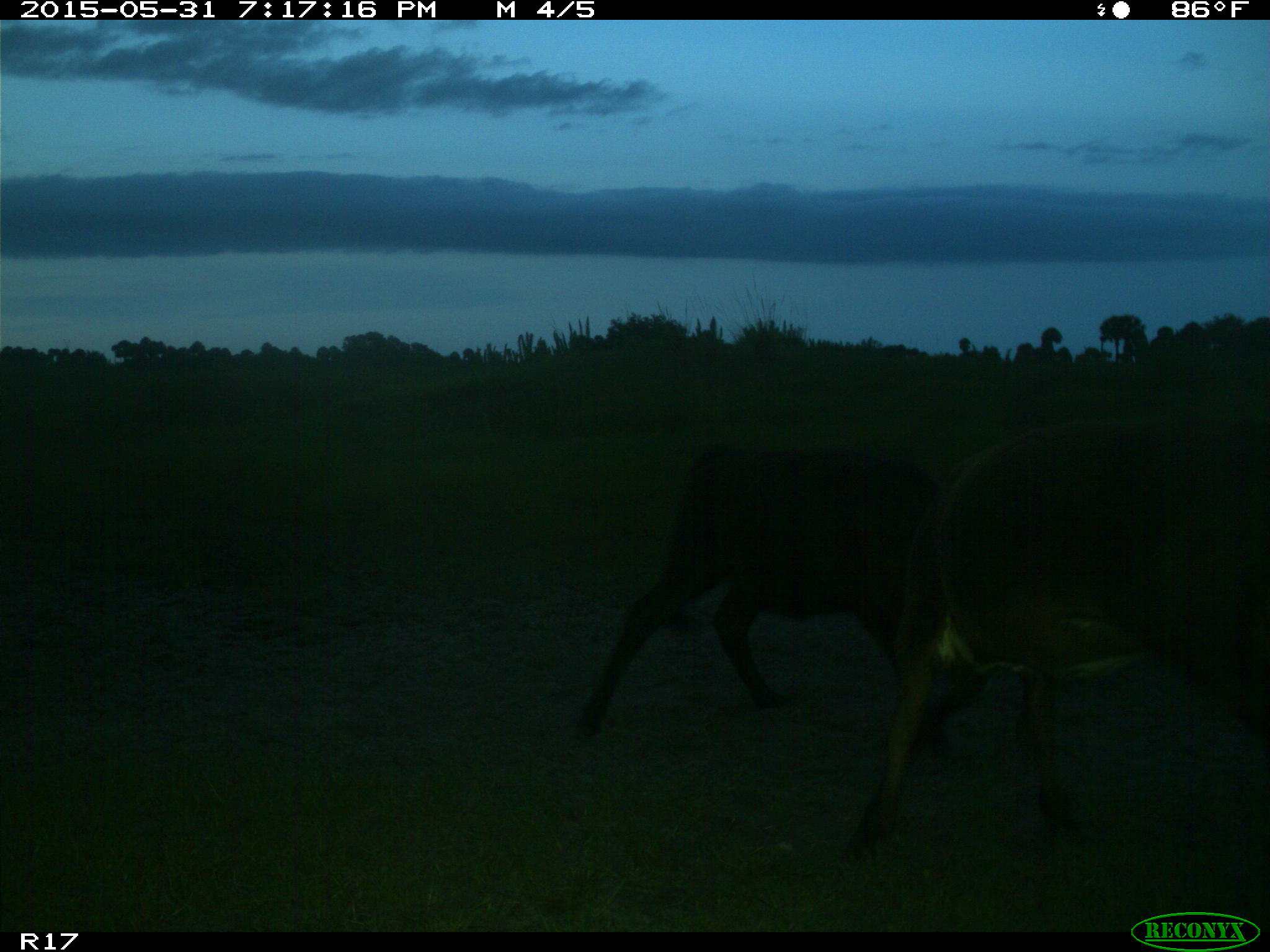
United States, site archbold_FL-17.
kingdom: Animalia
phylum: Chordata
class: Mammalia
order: Artiodactyla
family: Bovidae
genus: Bos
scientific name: Bos taurus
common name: domestic cow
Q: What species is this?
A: Bos taurus (domestic cow).